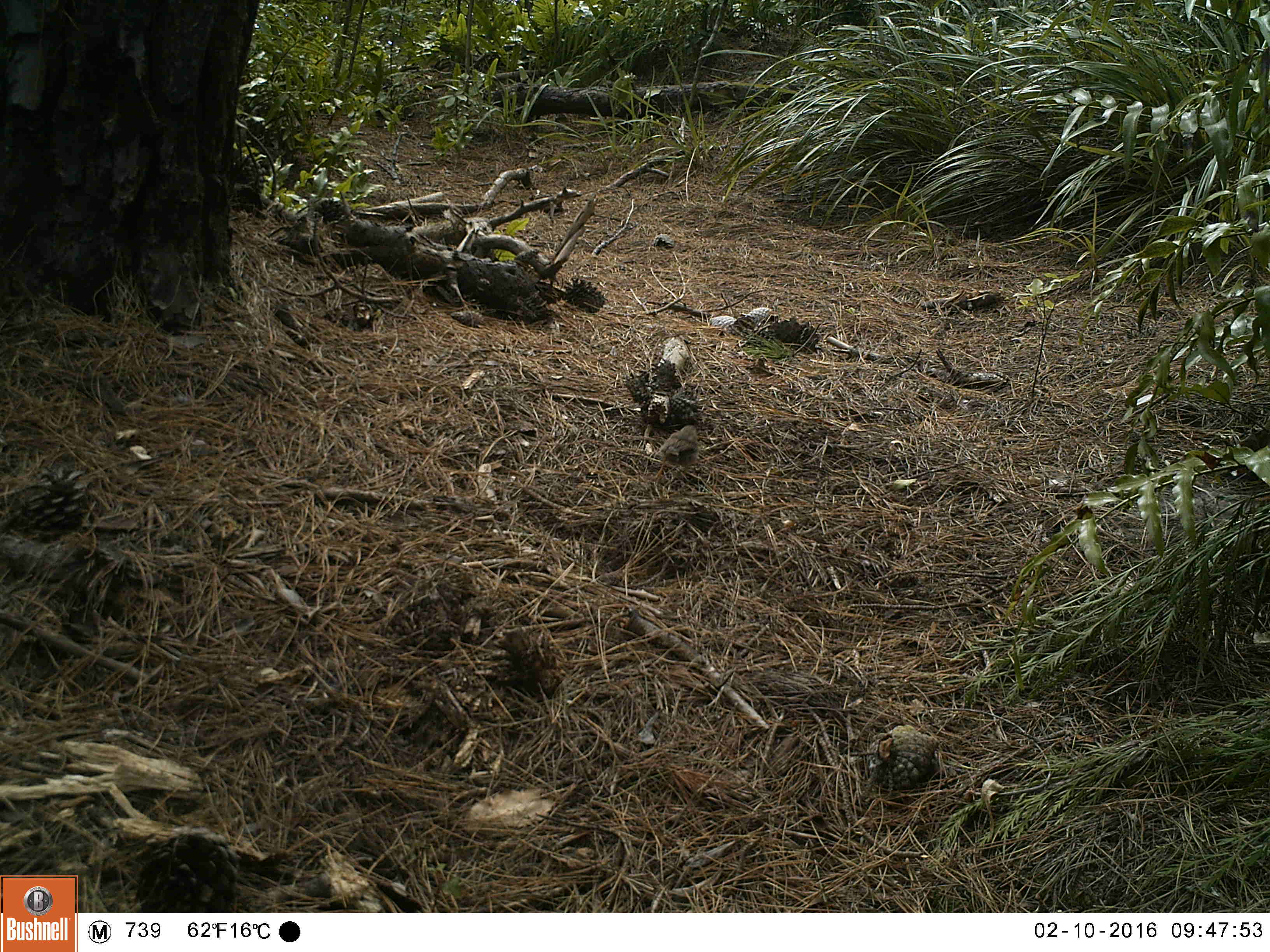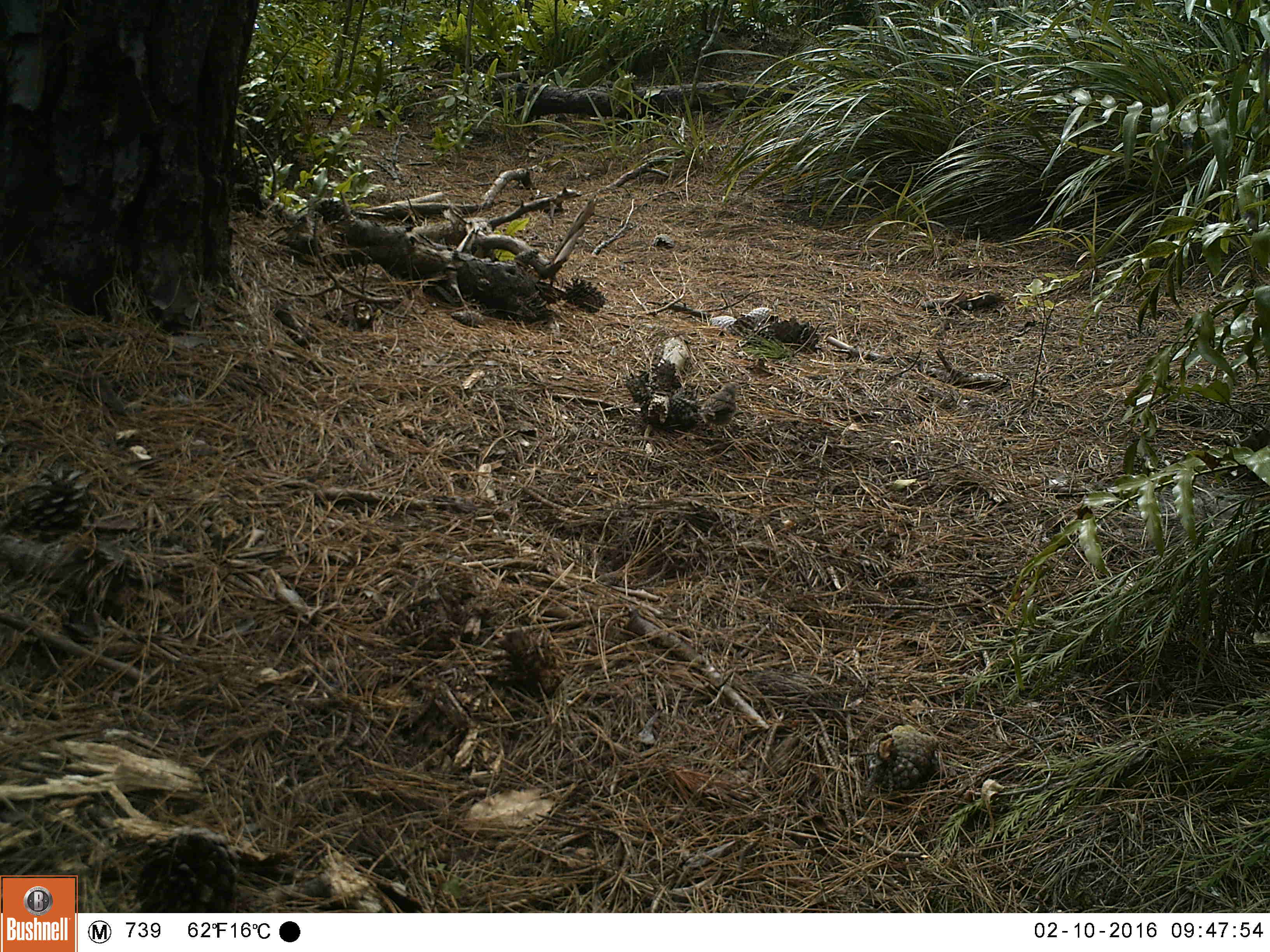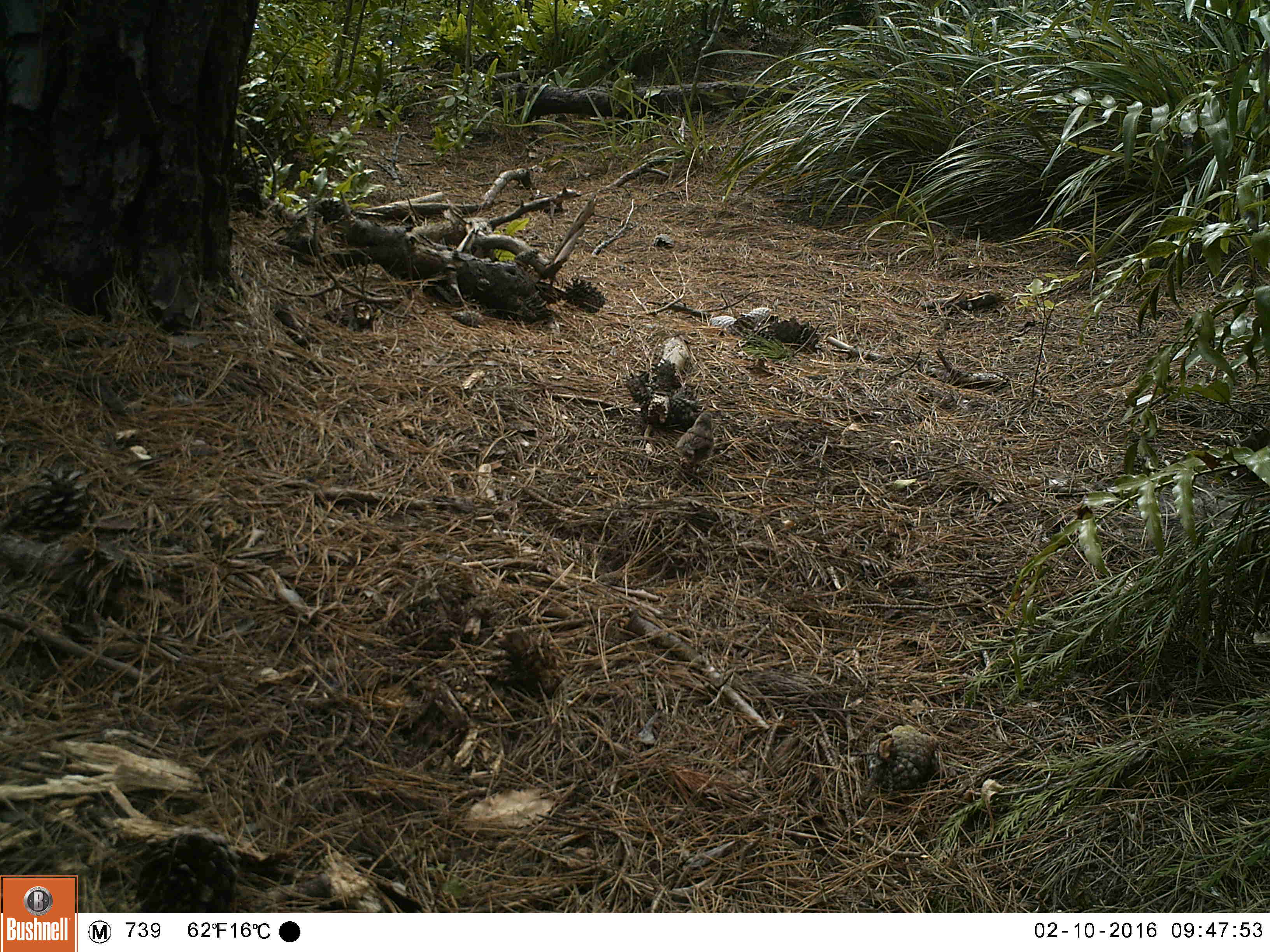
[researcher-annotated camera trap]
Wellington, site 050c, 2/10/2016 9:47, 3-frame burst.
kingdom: Animalia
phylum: Chordata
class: Aves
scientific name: Aves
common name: bird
Bird (Aves).